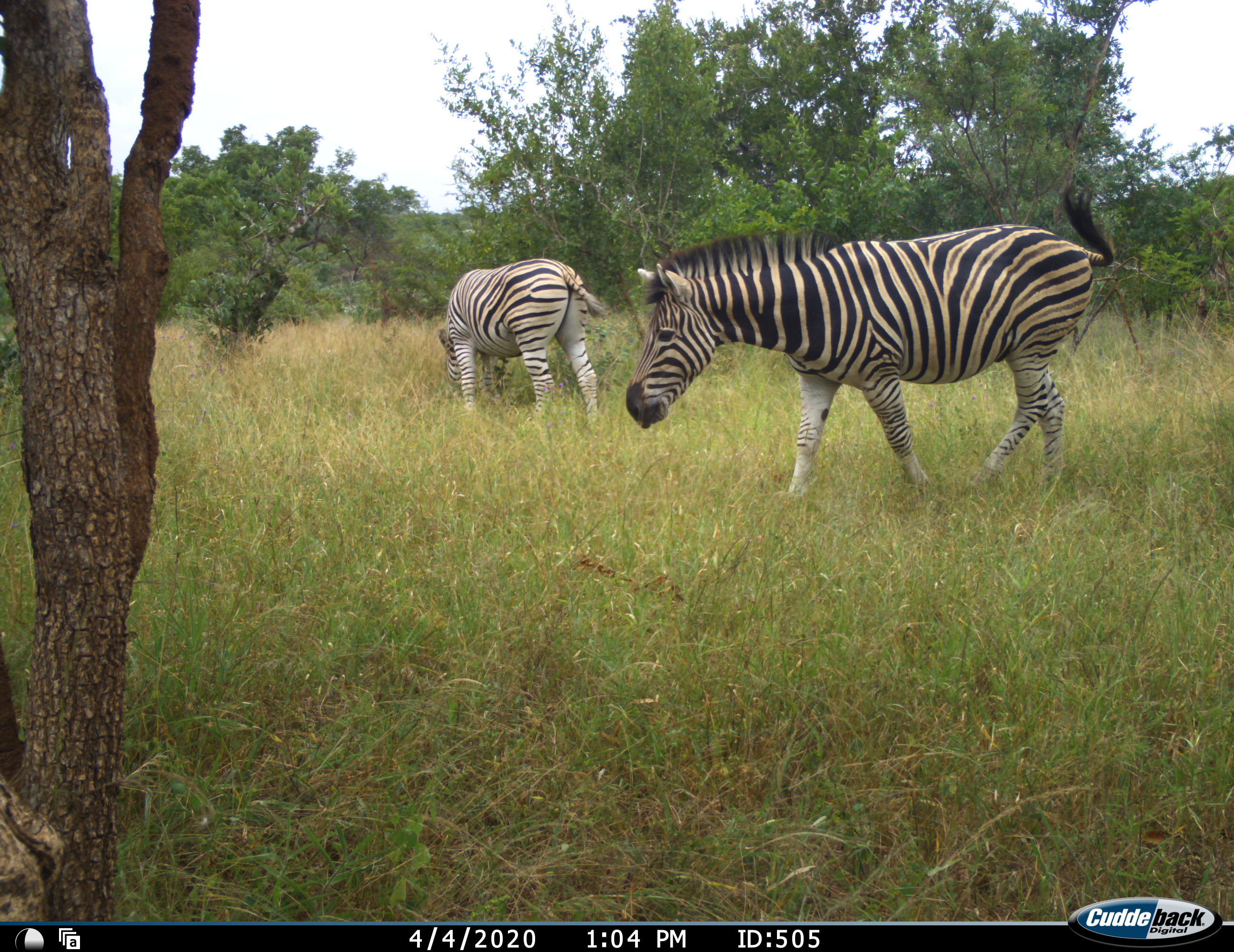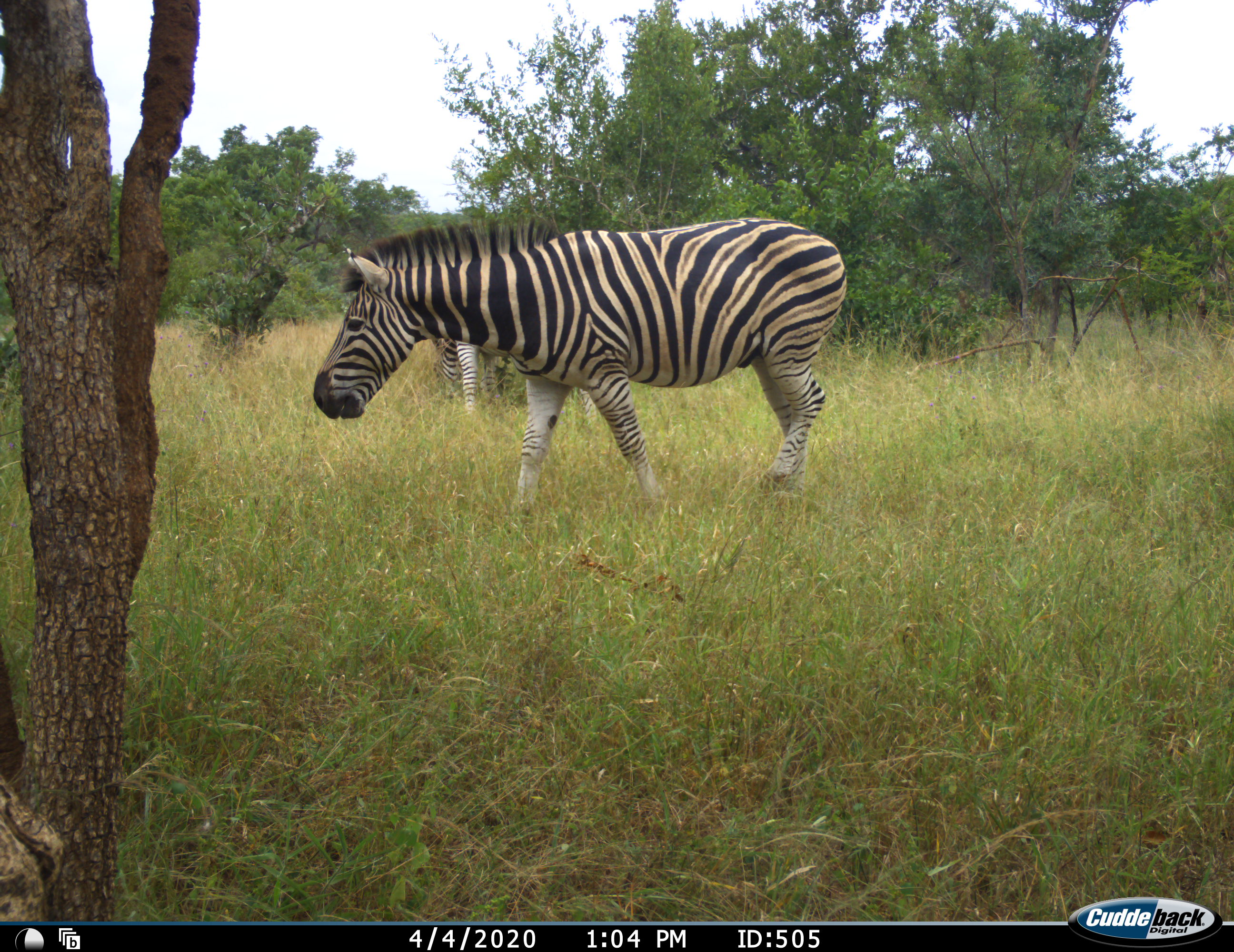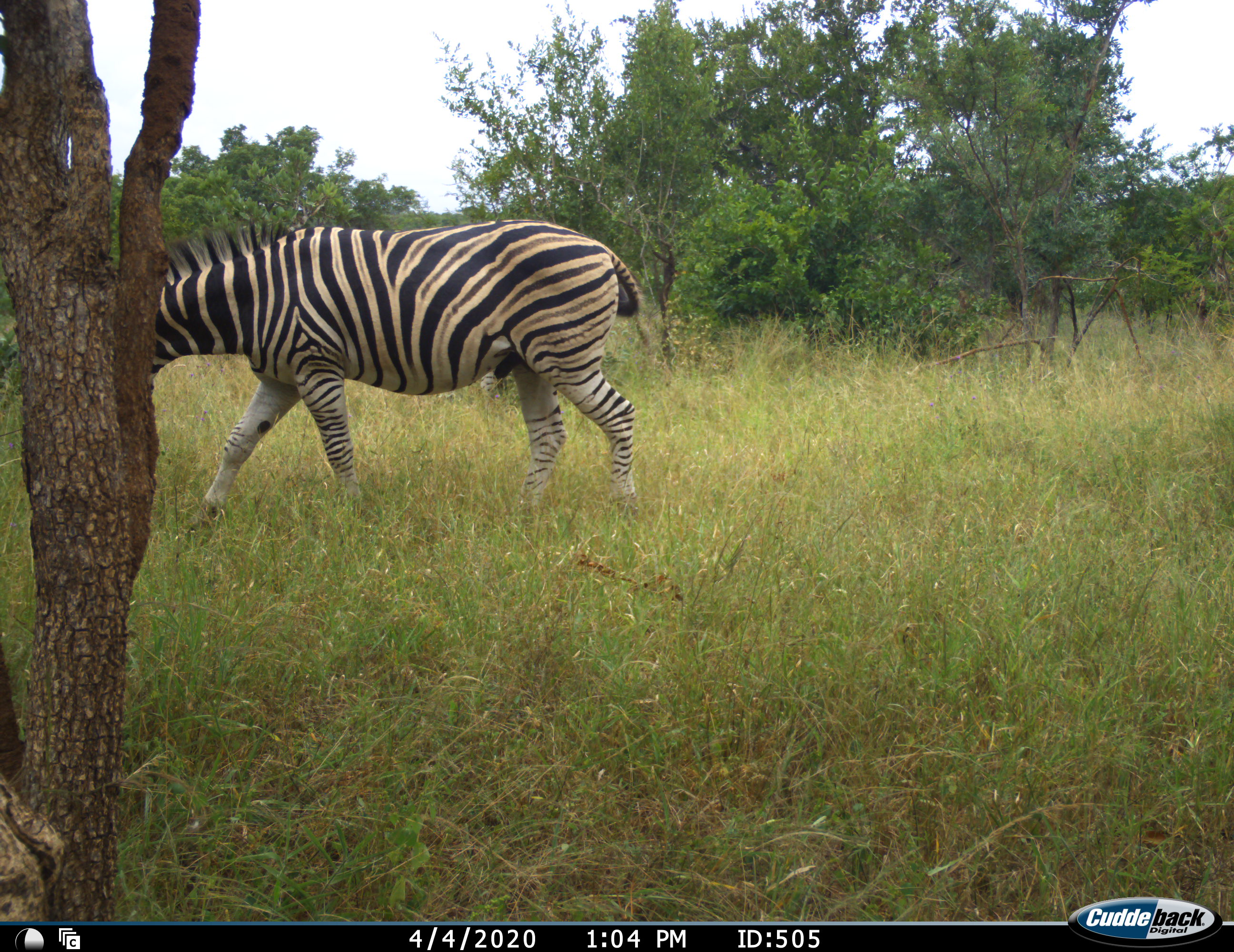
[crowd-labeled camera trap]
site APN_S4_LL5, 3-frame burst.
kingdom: Animalia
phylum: Chordata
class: Mammalia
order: Perissodactyla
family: Equidae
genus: Equus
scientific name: Equus quagga burchellii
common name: burchell's zebra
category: zebraburchells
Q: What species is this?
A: Zebraburchells (burchell's zebra) (Equus quagga burchellii).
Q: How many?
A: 2.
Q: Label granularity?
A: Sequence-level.